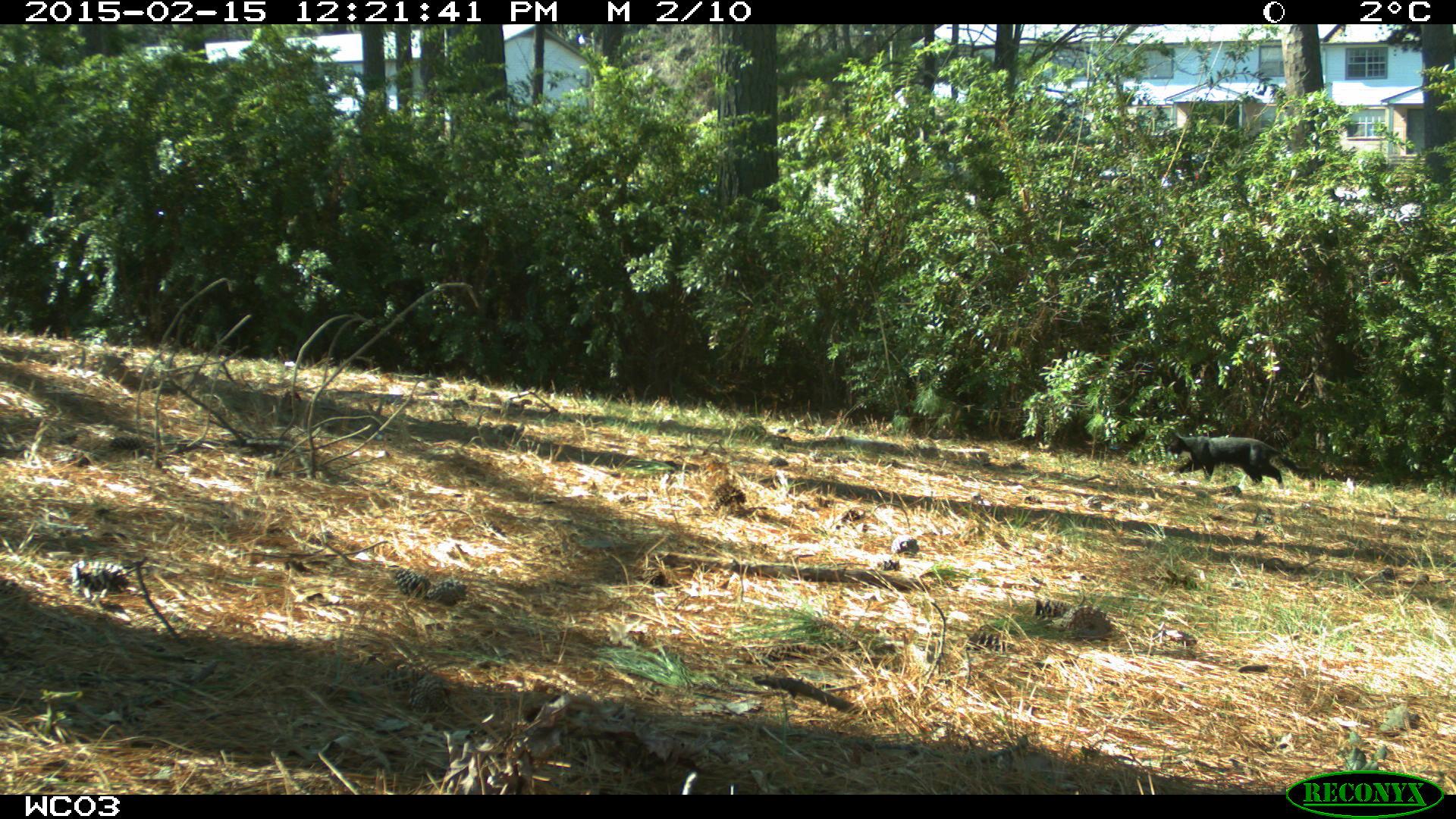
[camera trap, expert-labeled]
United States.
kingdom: Animalia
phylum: Chordata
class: Mammalia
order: Carnivora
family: Felidae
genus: Felis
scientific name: Felis catus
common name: domestic cat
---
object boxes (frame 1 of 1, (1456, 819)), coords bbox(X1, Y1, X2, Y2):
Domestic Cat: bbox(1159, 429, 1290, 495)